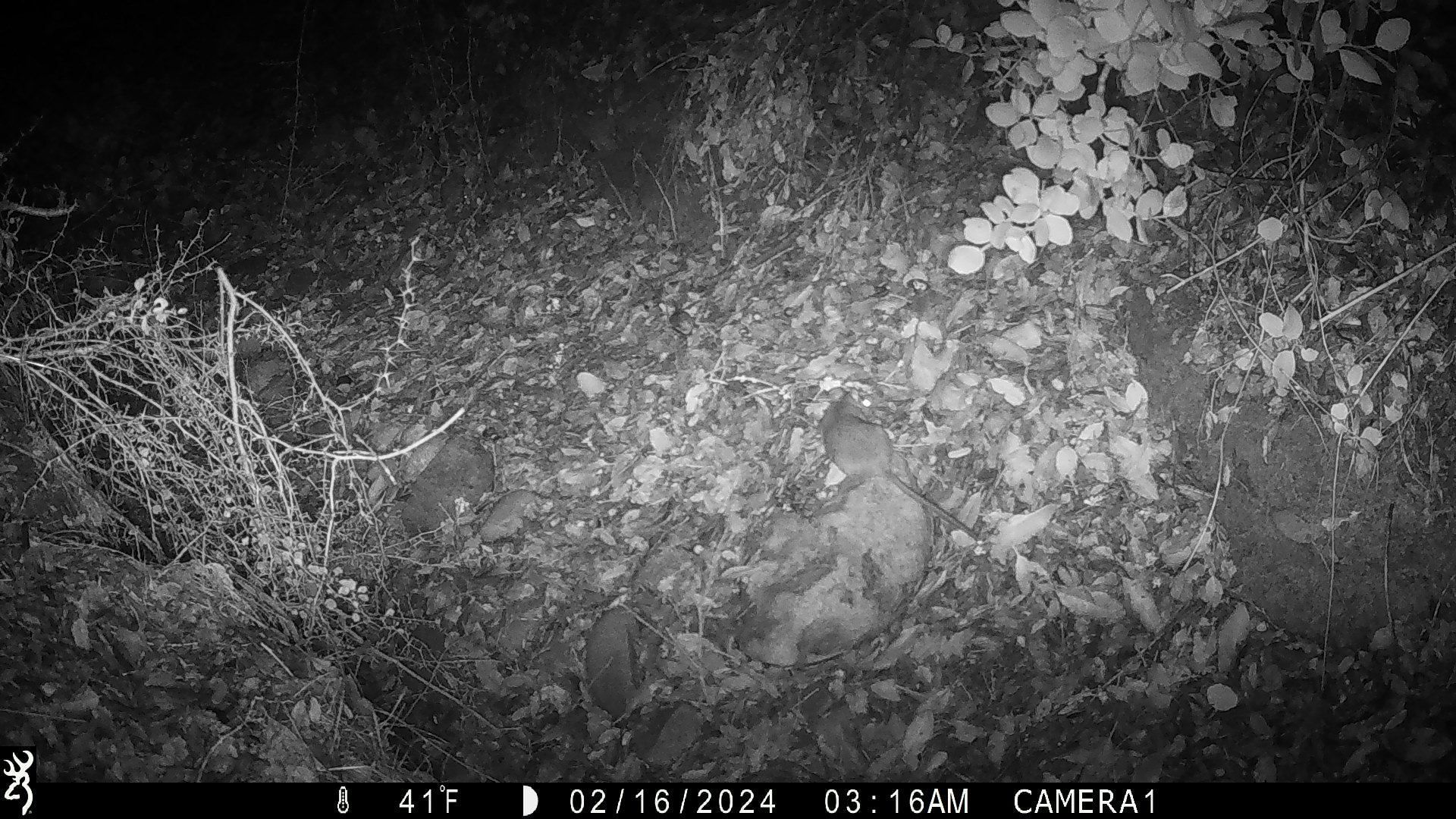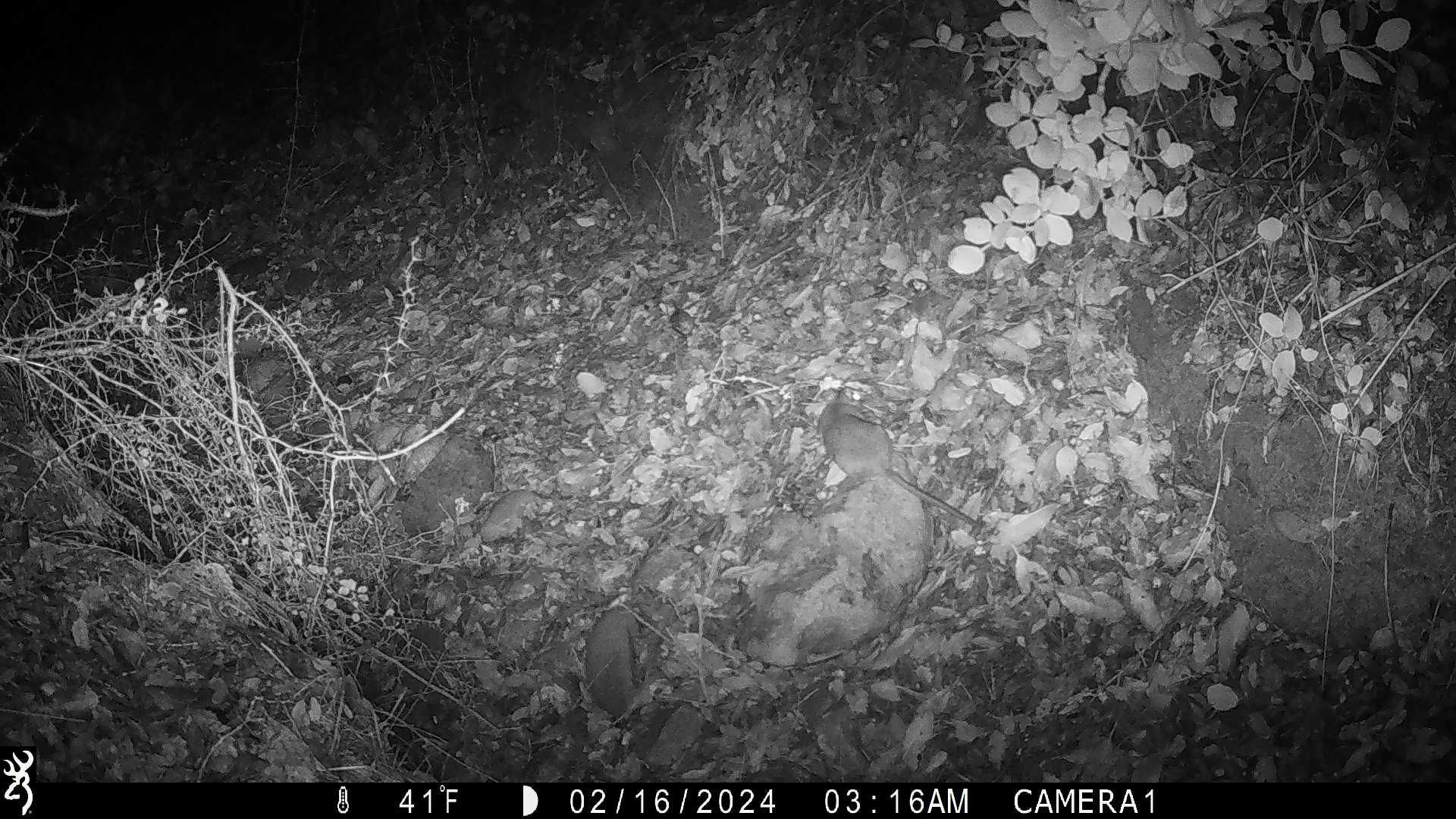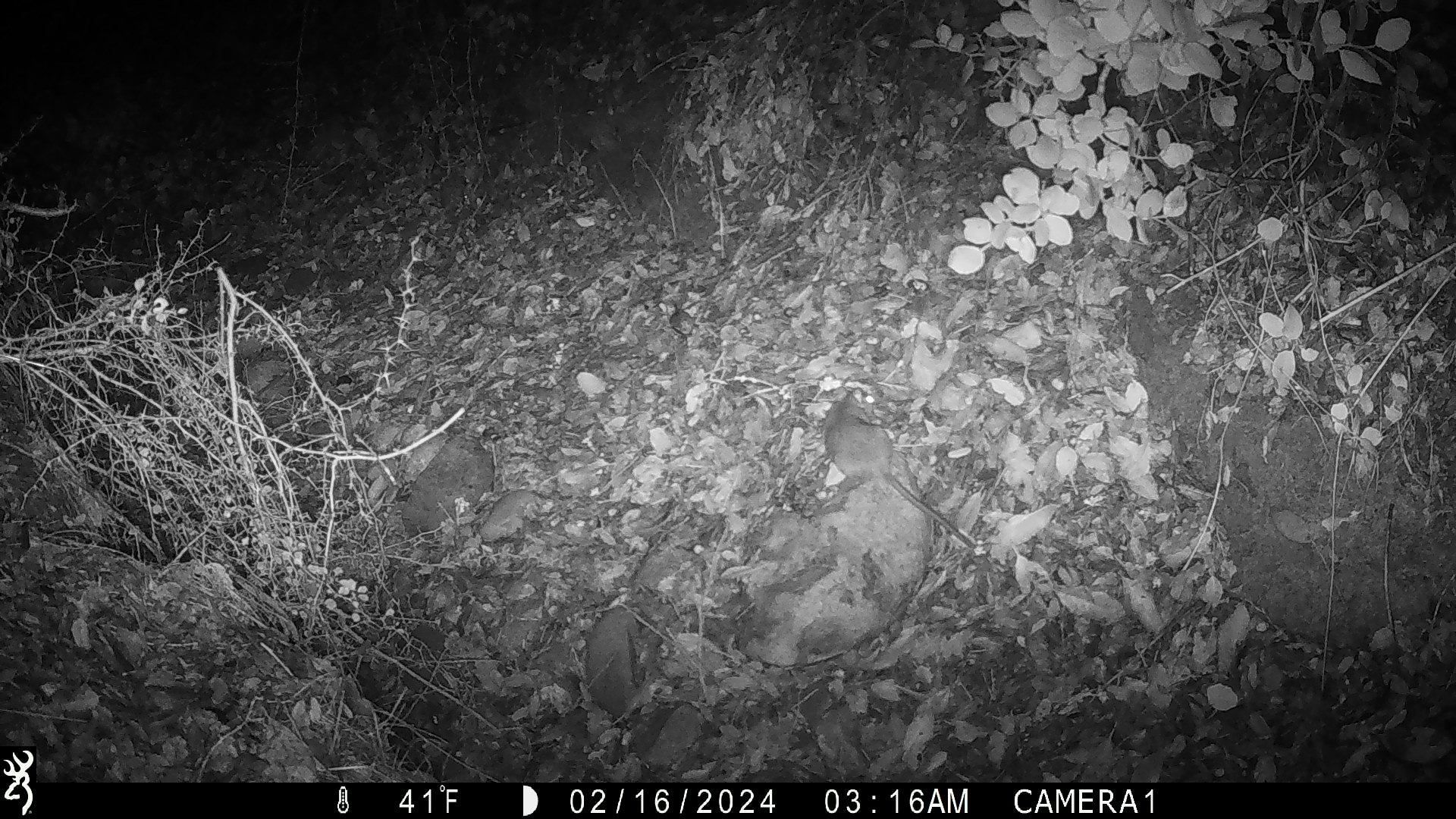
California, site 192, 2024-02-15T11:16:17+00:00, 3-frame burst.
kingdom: Animalia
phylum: Chordata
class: Mammalia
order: Rodentia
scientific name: Rodentia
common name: mouse or rat